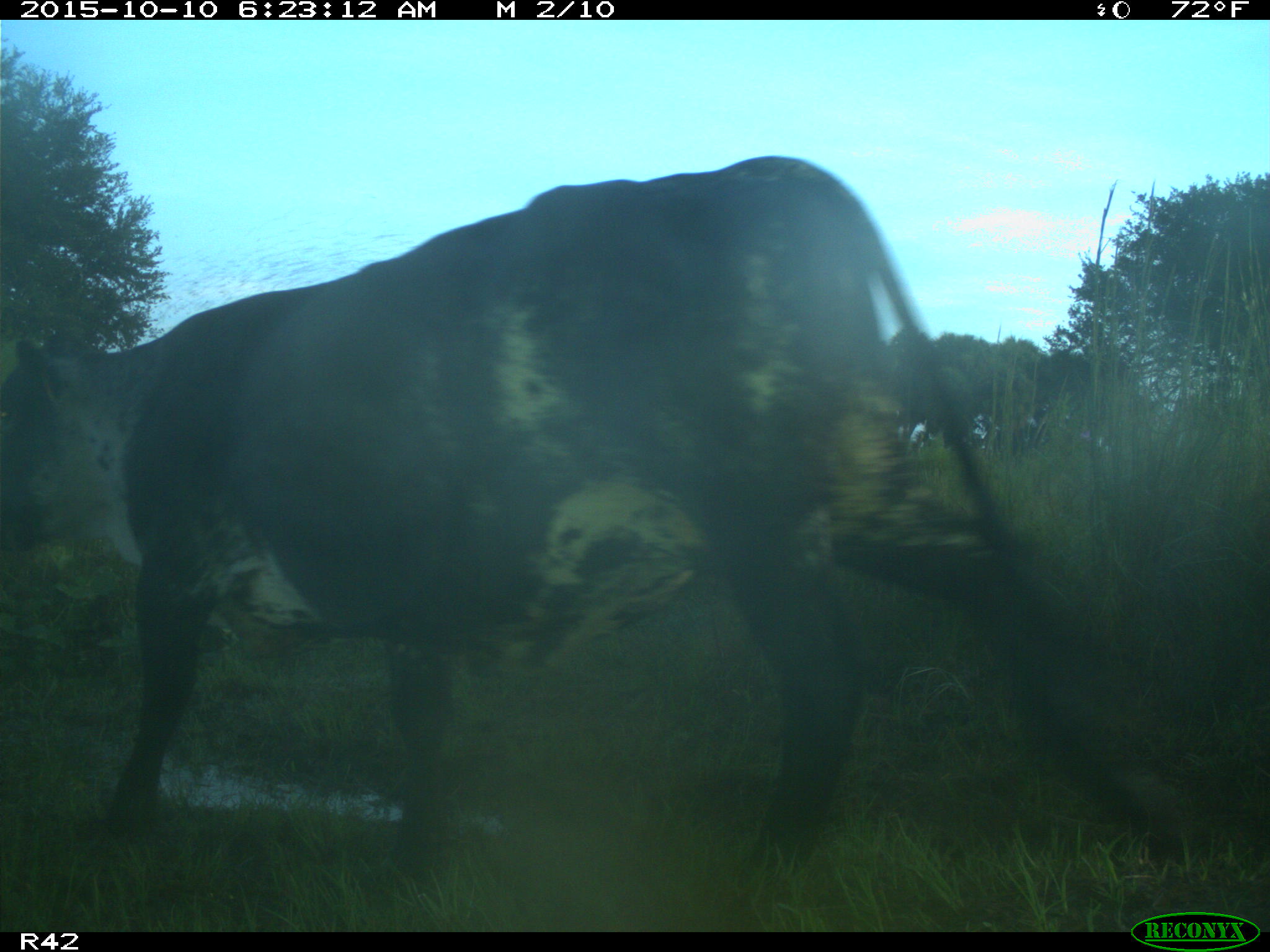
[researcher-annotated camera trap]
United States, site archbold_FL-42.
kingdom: Animalia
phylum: Chordata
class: Mammalia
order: Artiodactyla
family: Bovidae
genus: Bos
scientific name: Bos taurus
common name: domestic cow